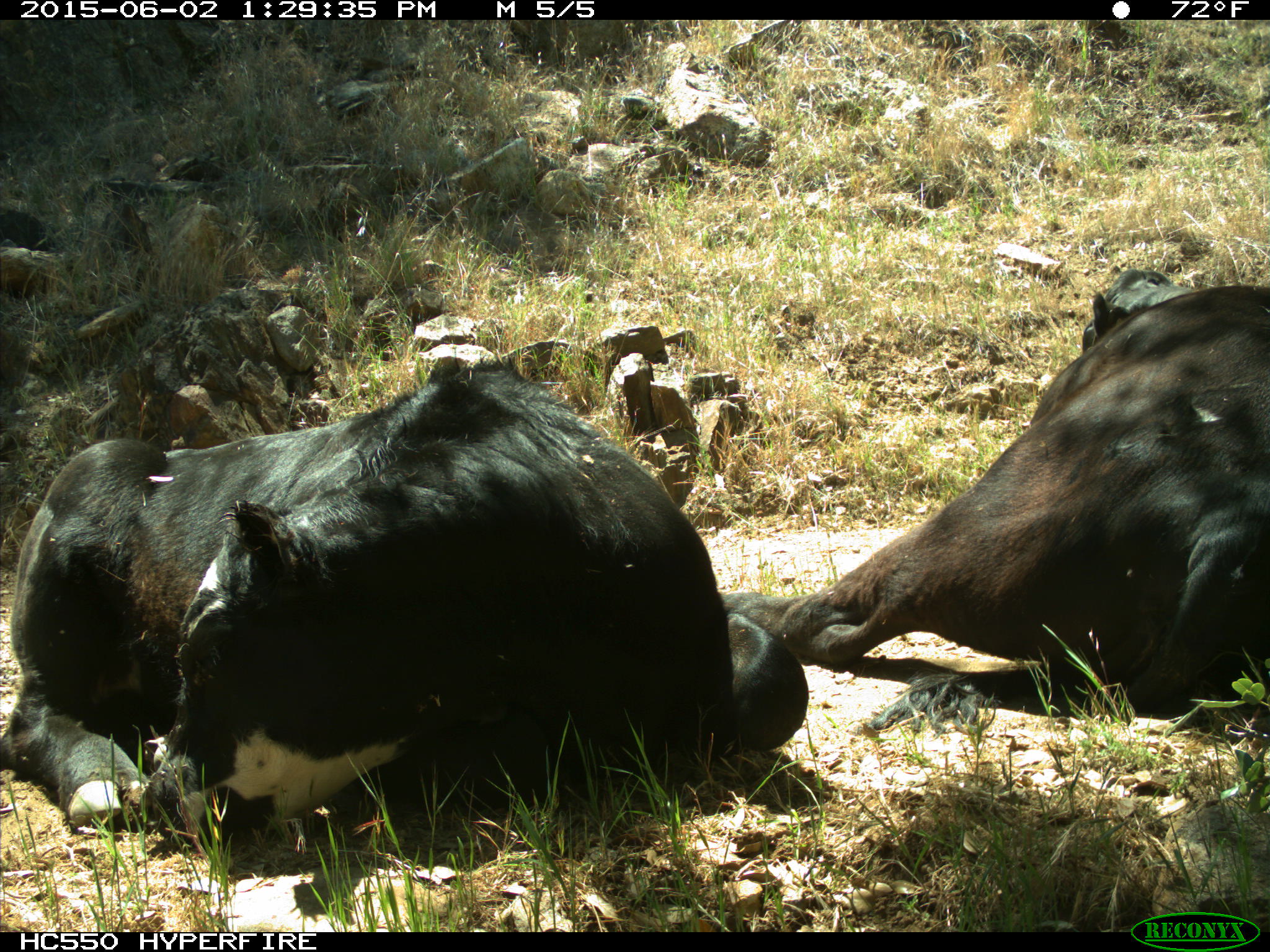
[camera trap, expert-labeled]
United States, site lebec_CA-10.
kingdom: Animalia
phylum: Chordata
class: Mammalia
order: Artiodactyla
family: Bovidae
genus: Bos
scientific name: Bos taurus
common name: domestic cow